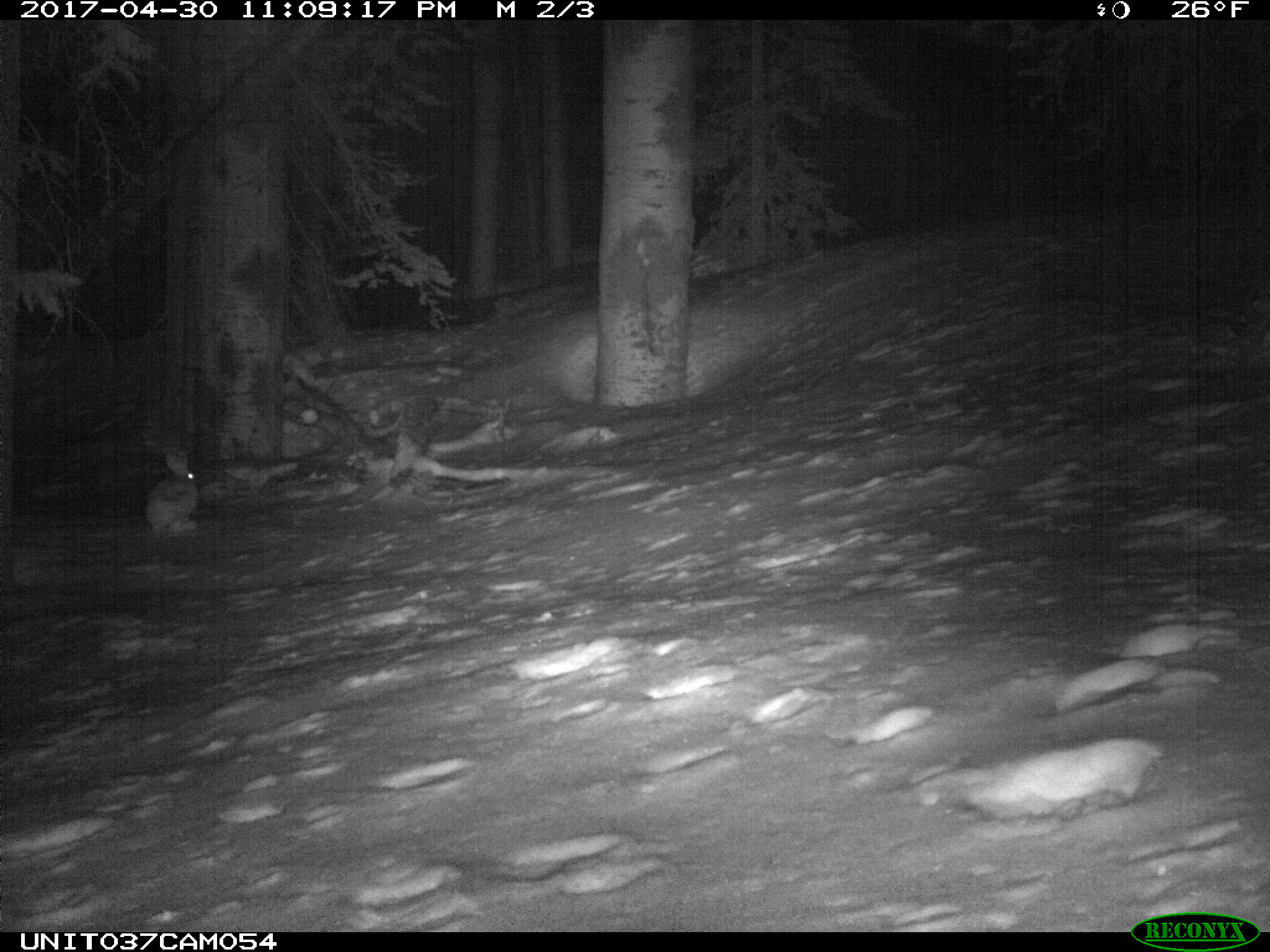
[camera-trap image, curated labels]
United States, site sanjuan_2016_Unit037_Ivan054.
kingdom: Animalia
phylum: Chordata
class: Mammalia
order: Lagomorpha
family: Leporidae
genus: Lepus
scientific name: Lepus americanus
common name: snowshoe hare